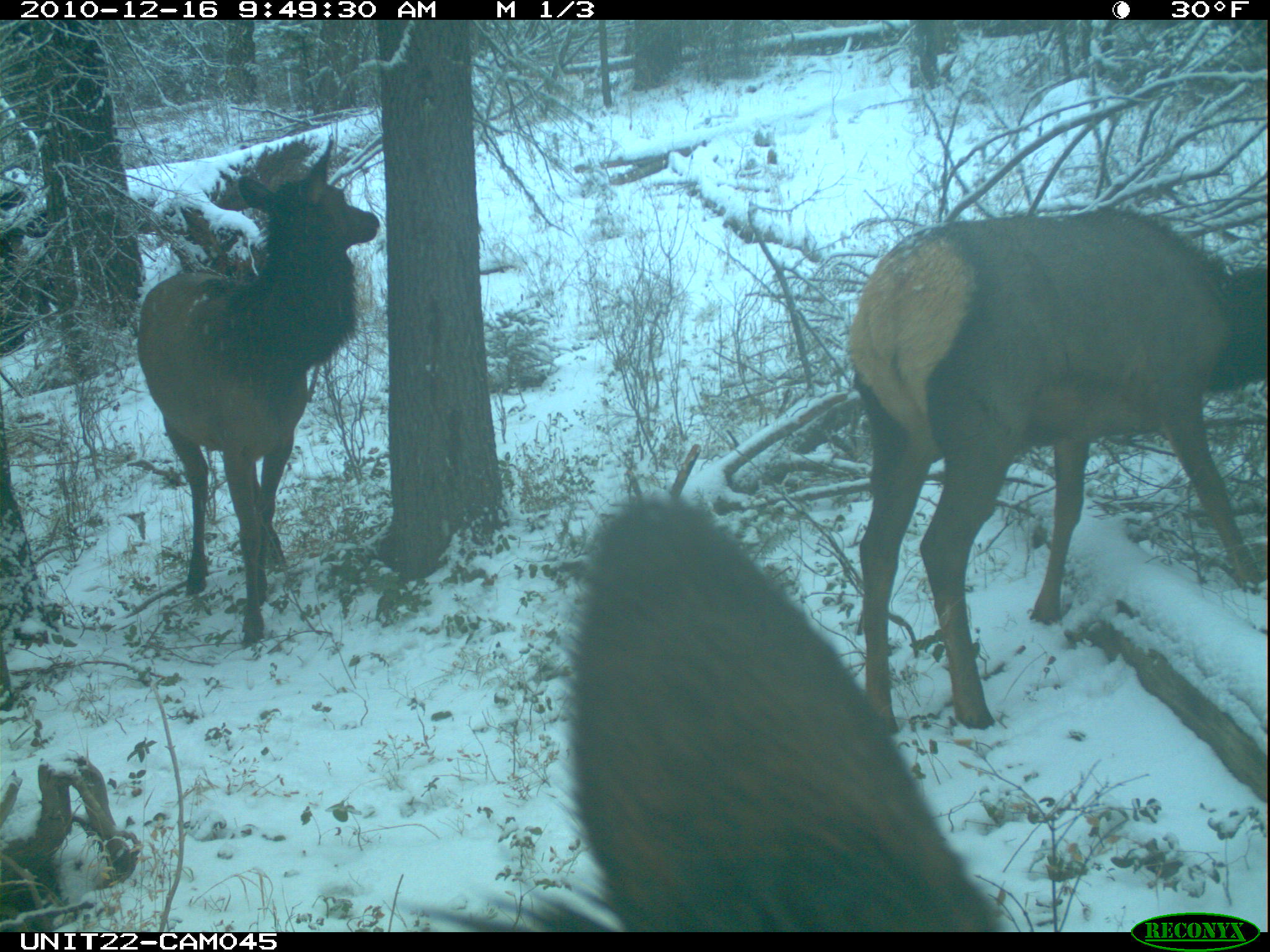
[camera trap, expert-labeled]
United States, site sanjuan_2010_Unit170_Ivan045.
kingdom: Animalia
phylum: Chordata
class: Mammalia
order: Artiodactyla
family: Cervidae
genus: Cervus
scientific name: Cervus elaphus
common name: red deer